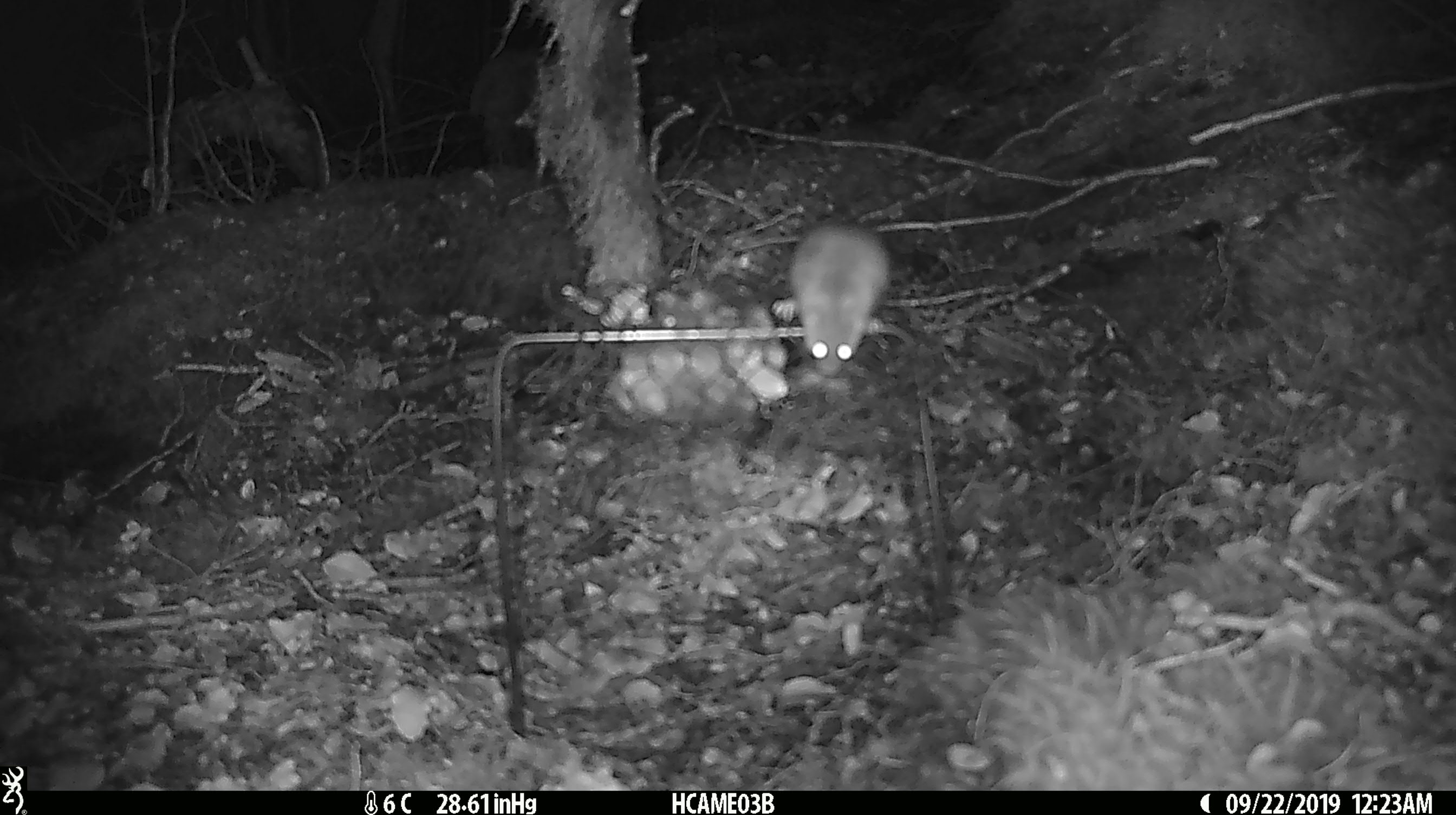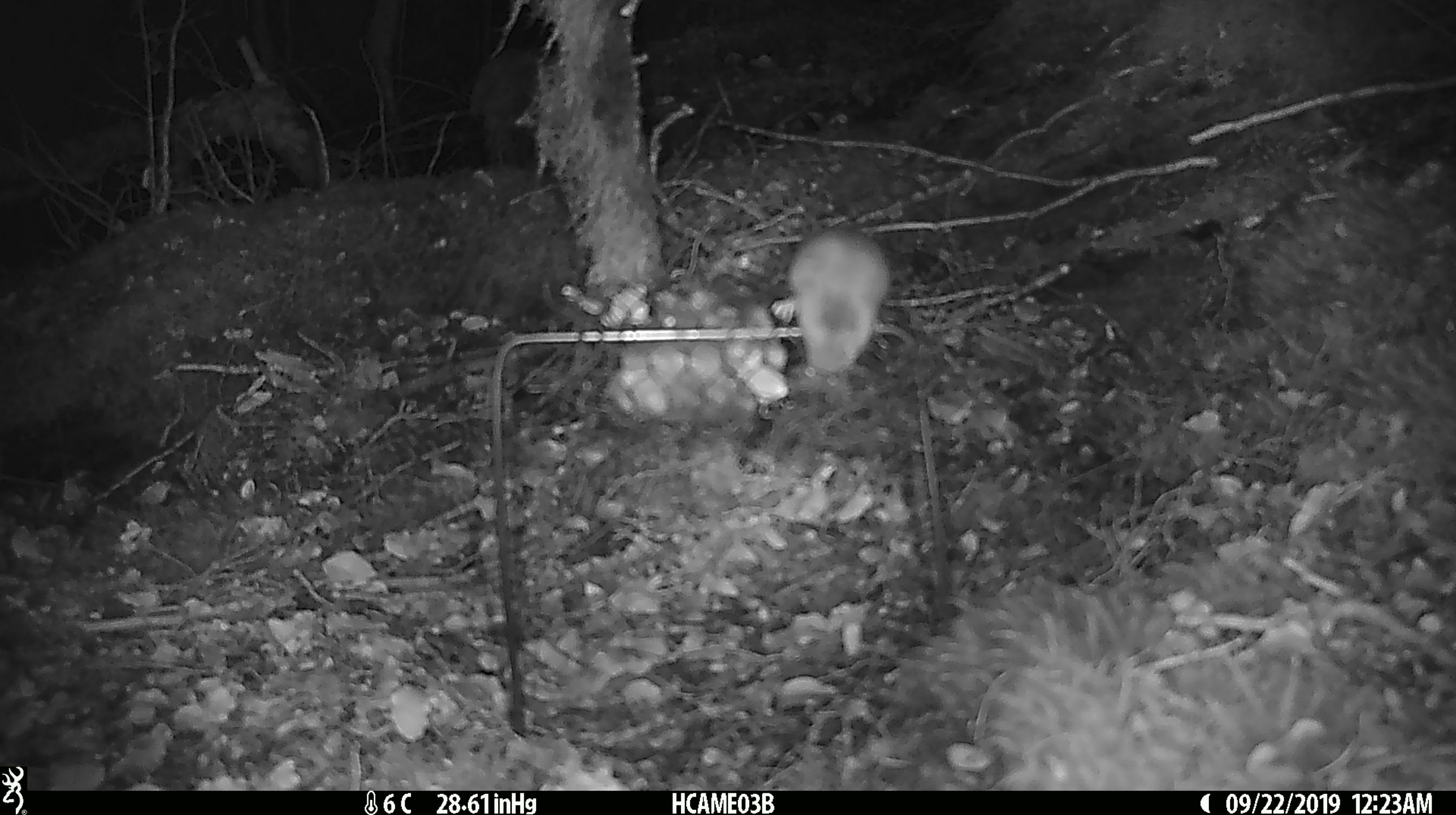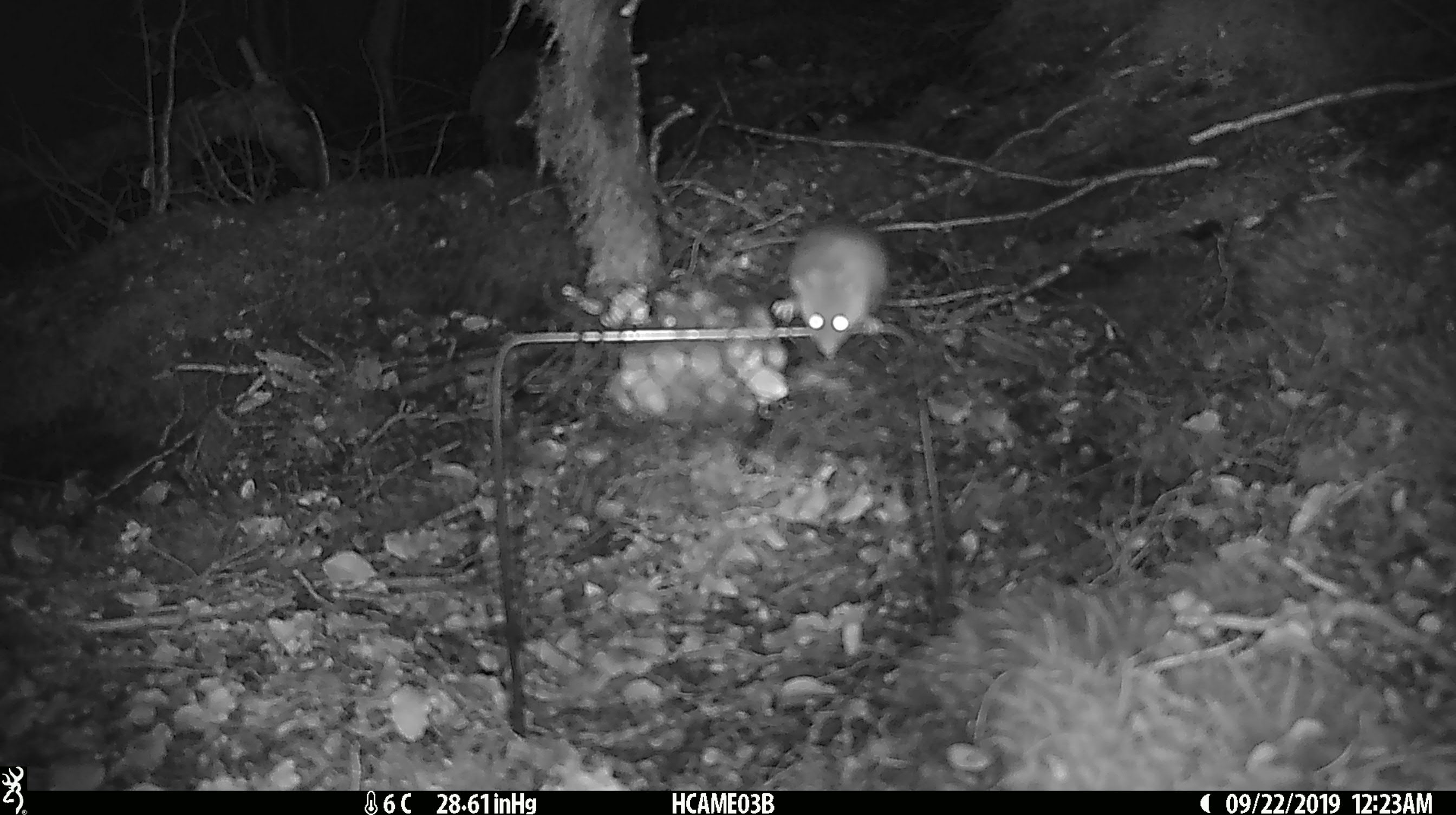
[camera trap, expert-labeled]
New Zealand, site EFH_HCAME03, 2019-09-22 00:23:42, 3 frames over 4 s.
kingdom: Animalia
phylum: Chordata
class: Mammalia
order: Rodentia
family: Muridae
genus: Mus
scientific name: Mus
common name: mouse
Mouse (Mus).